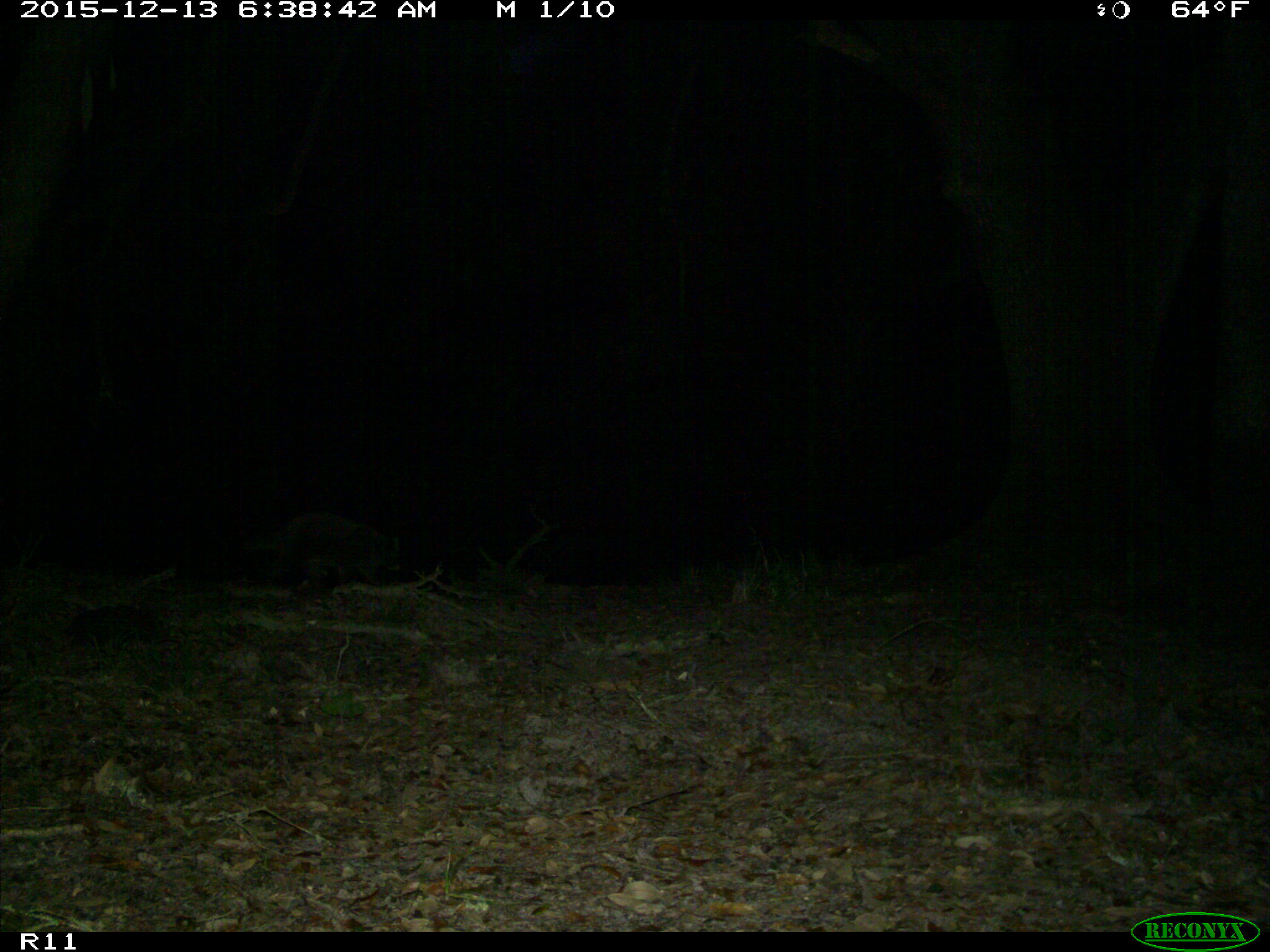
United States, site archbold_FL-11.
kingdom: Animalia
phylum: Chordata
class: Mammalia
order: Carnivora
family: Procyonidae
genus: Procyon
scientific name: Procyon lotor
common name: common raccoon